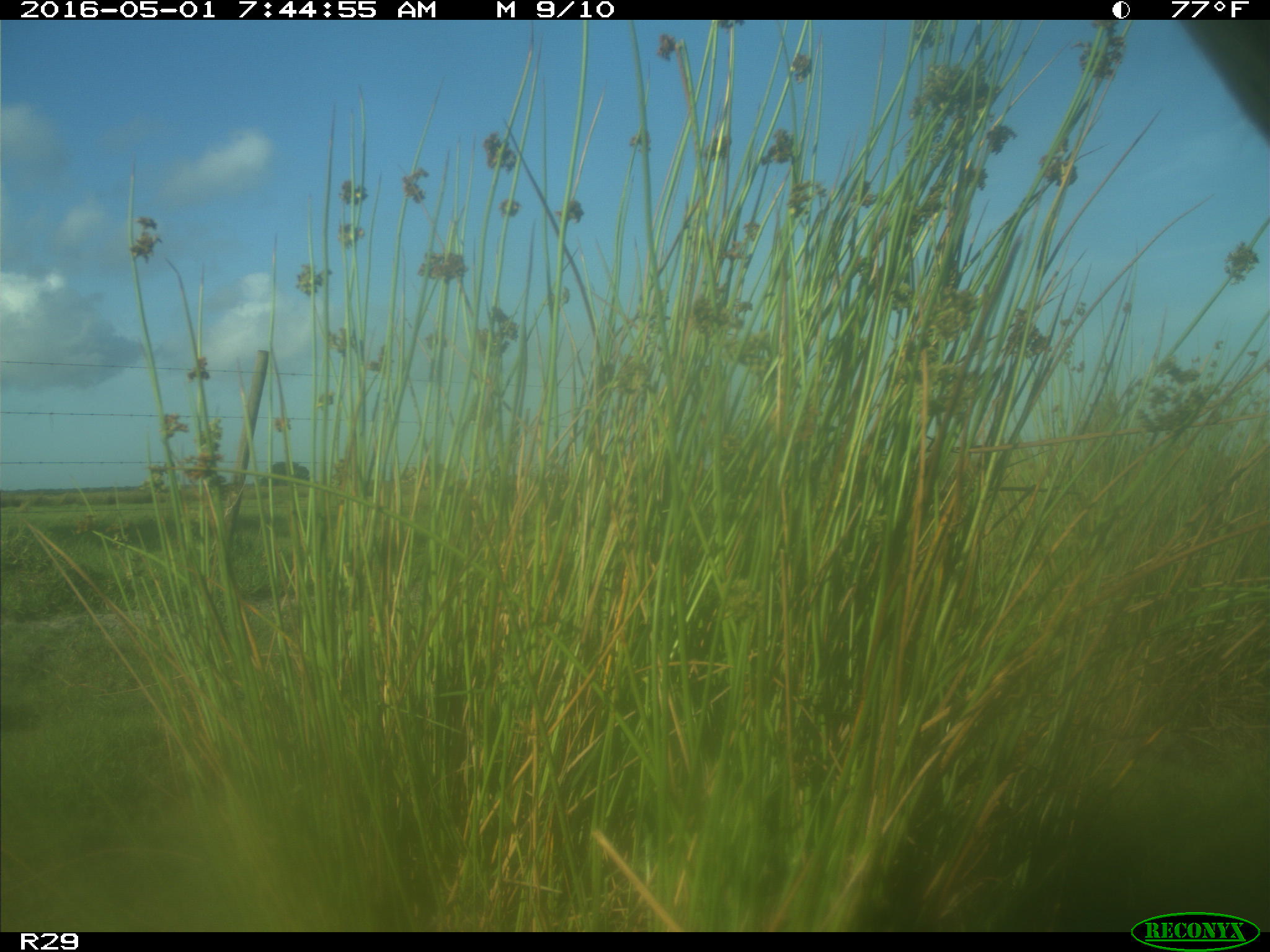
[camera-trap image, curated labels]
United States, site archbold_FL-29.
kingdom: Animalia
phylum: Chordata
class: Mammalia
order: Artiodactyla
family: Bovidae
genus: Bos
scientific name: Bos taurus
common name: domestic cow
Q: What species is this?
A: Bos taurus (domestic cow).